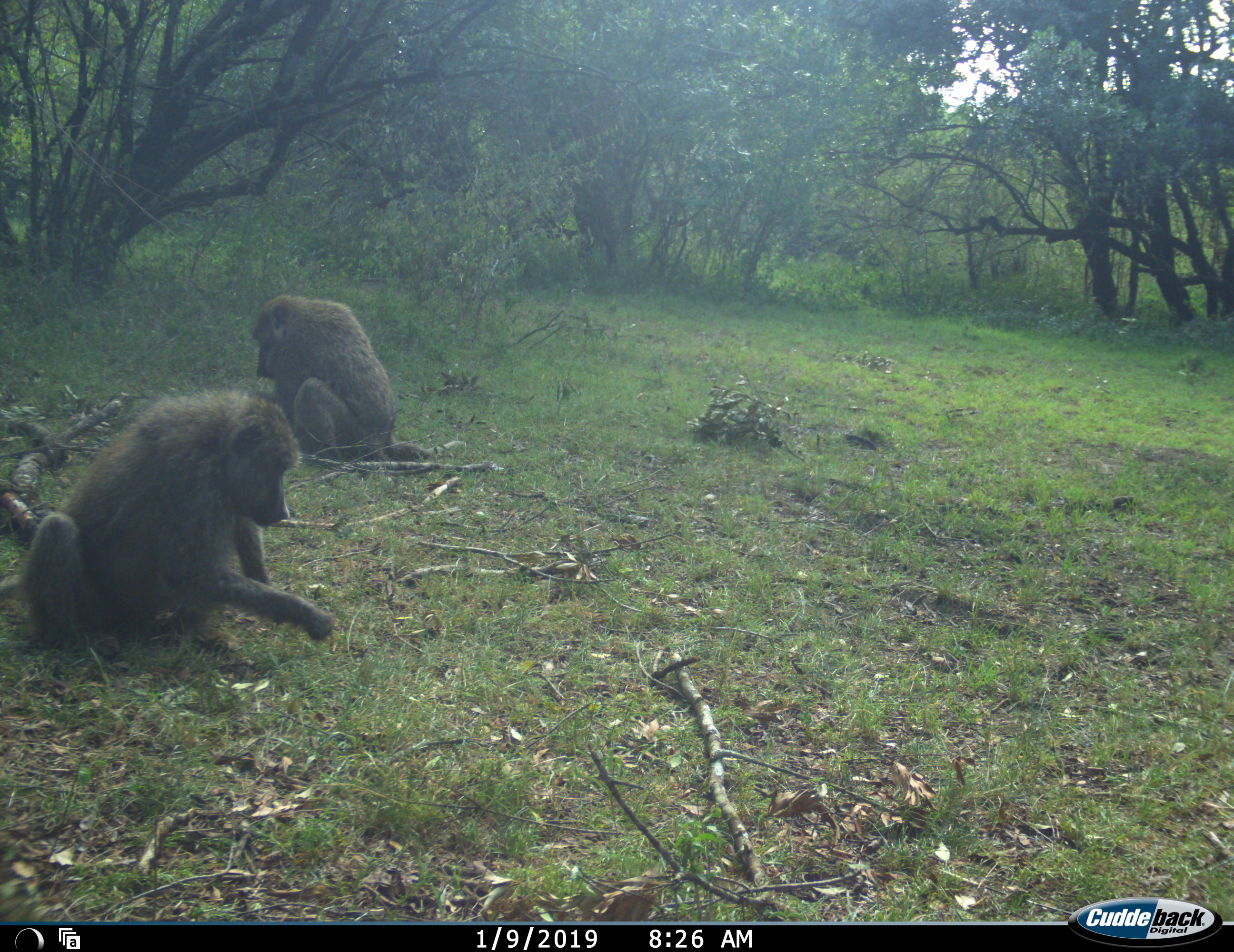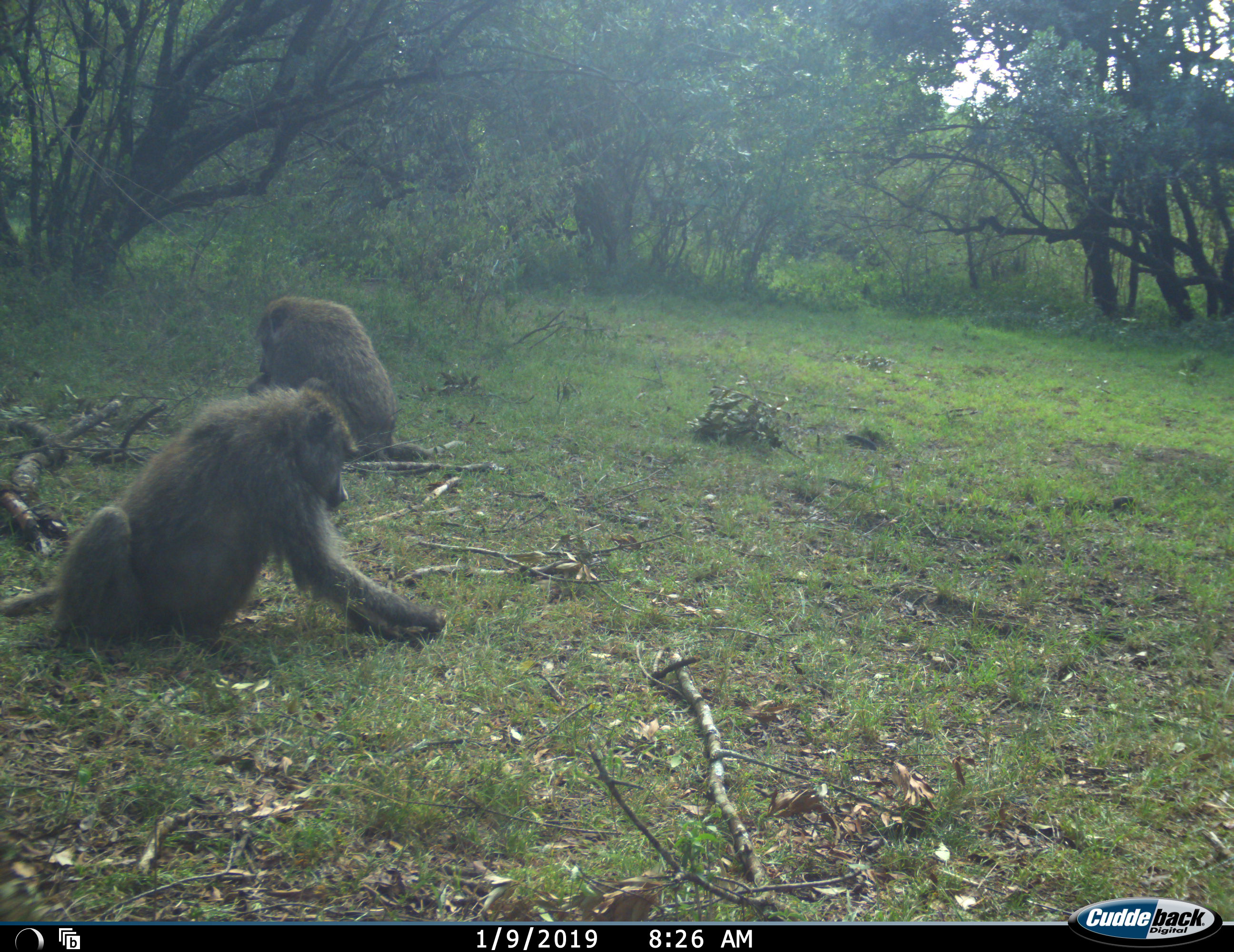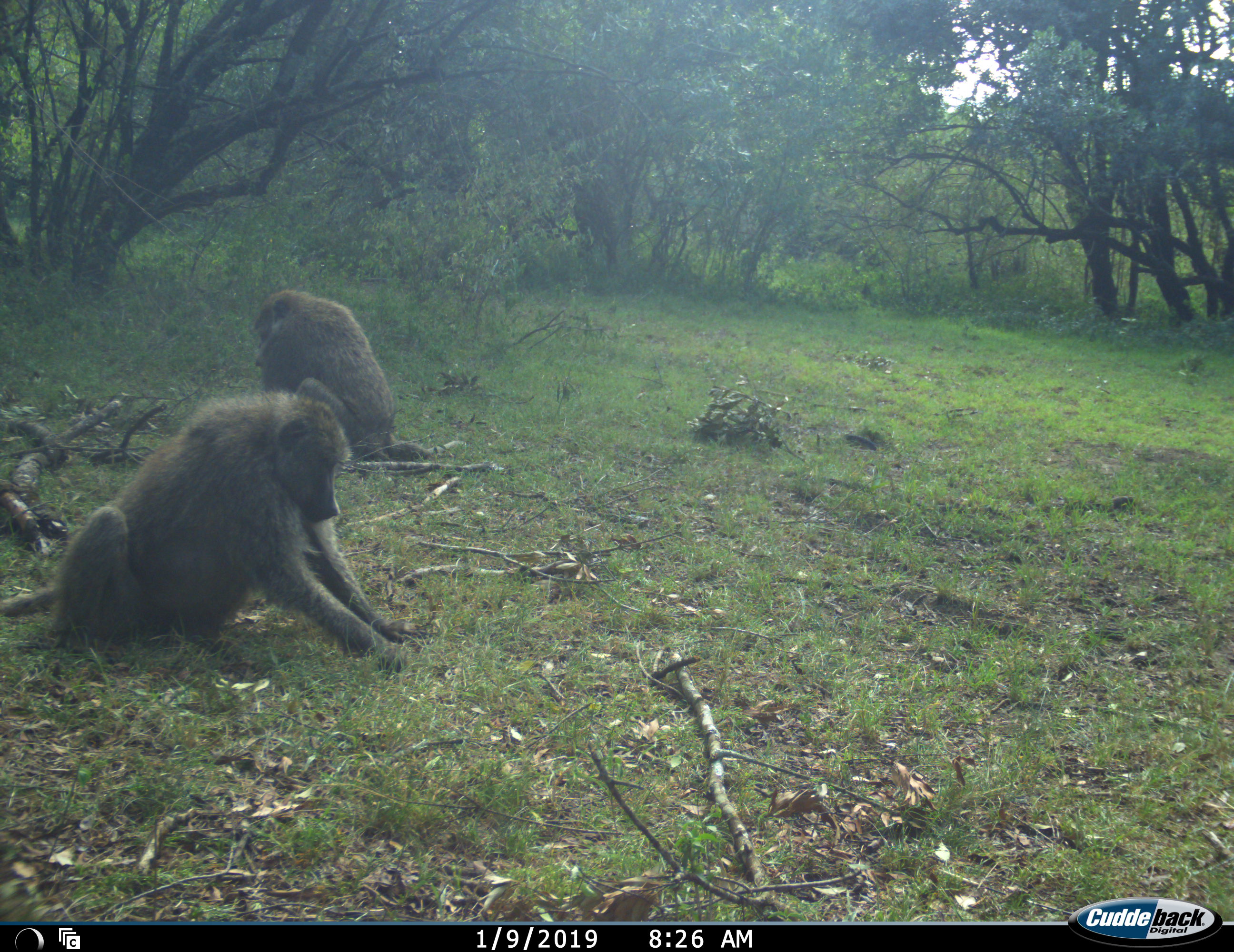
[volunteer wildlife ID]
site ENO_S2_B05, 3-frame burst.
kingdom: Animalia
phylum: Chordata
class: Mammalia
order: Primates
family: Cercopithecidae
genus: Papio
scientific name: Papio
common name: baboon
Baboon (Papio), count 2. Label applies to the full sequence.